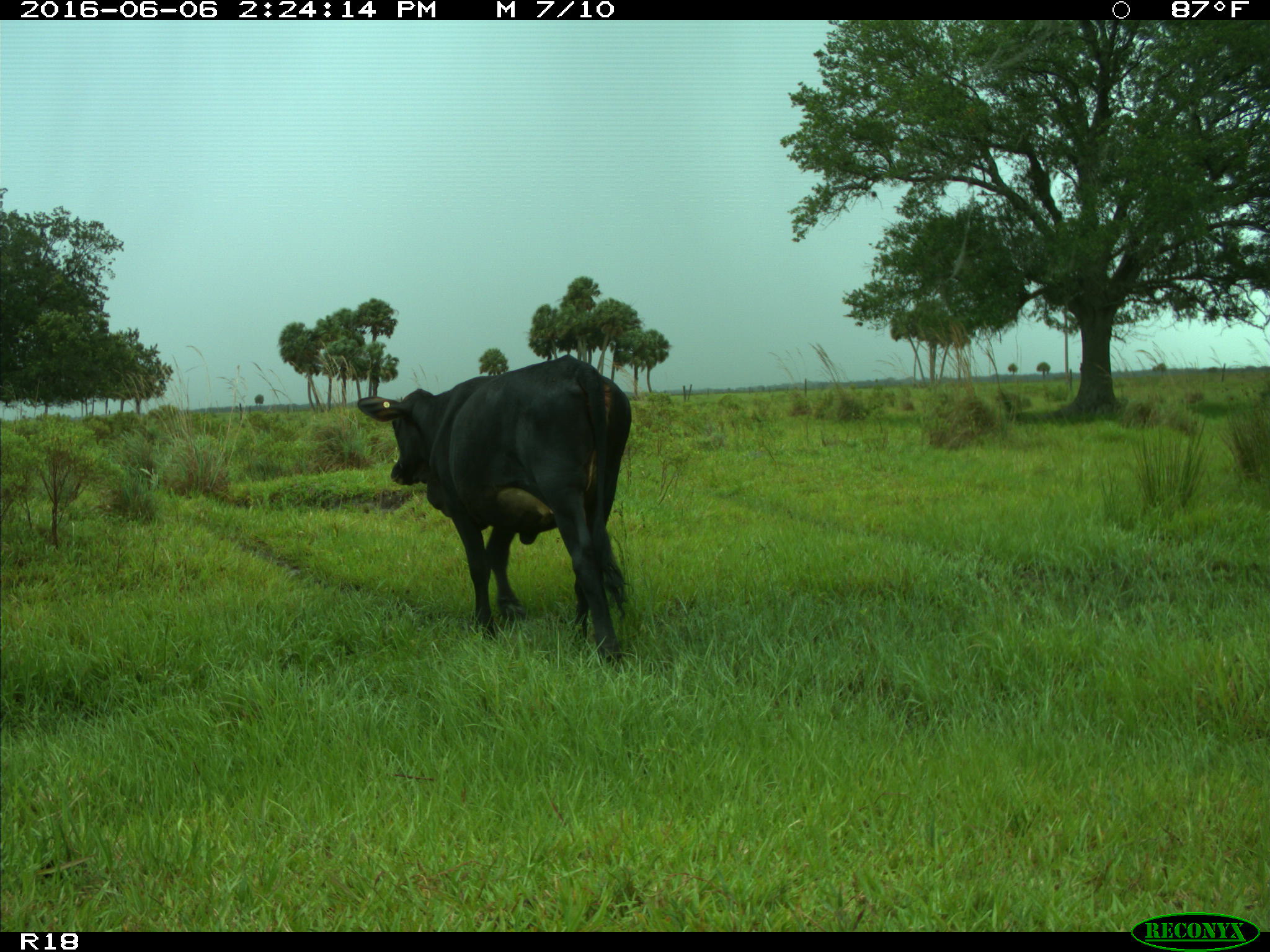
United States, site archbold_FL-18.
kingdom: Animalia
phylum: Chordata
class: Mammalia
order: Artiodactyla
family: Bovidae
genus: Bos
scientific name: Bos taurus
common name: domestic cow